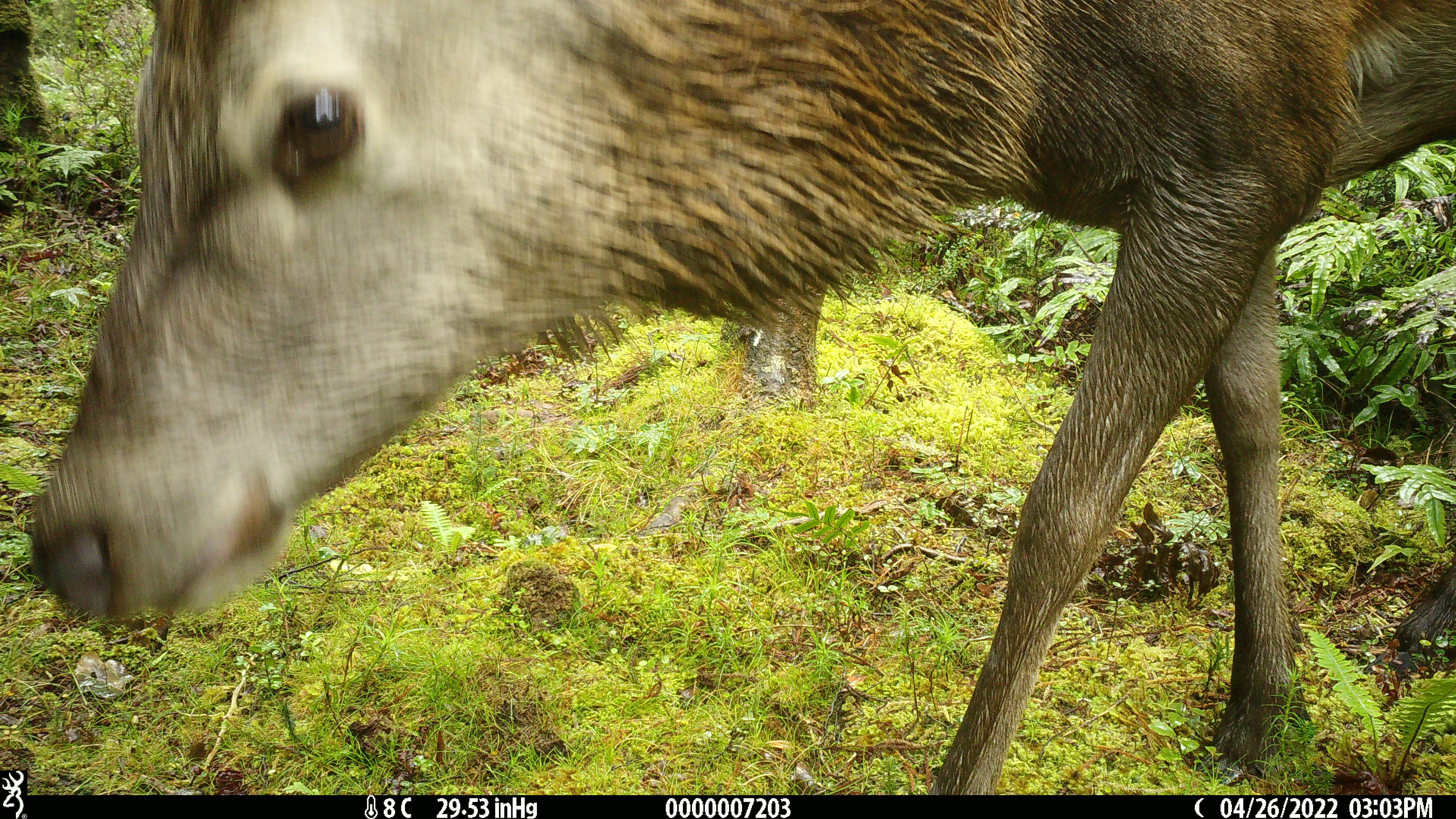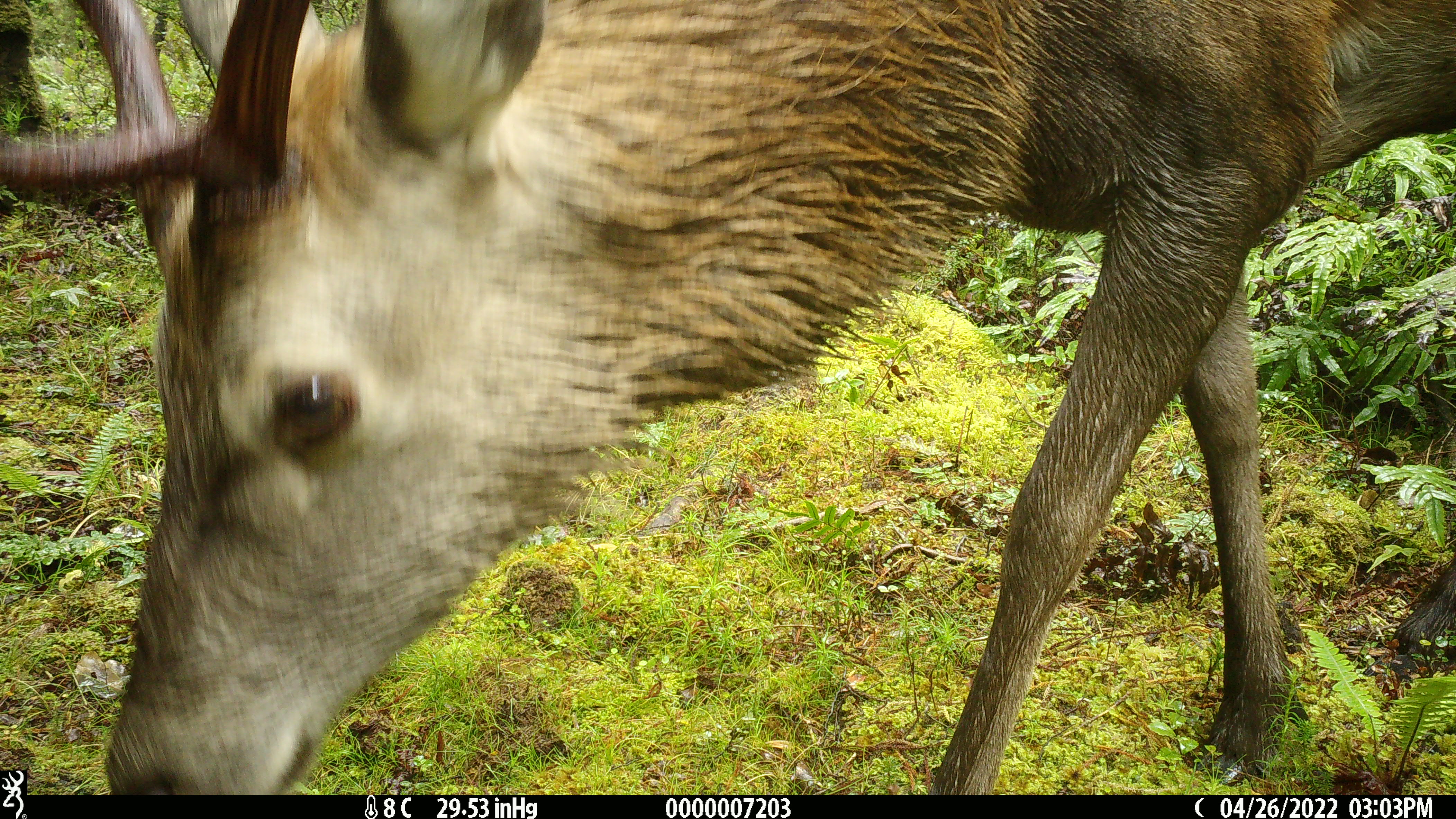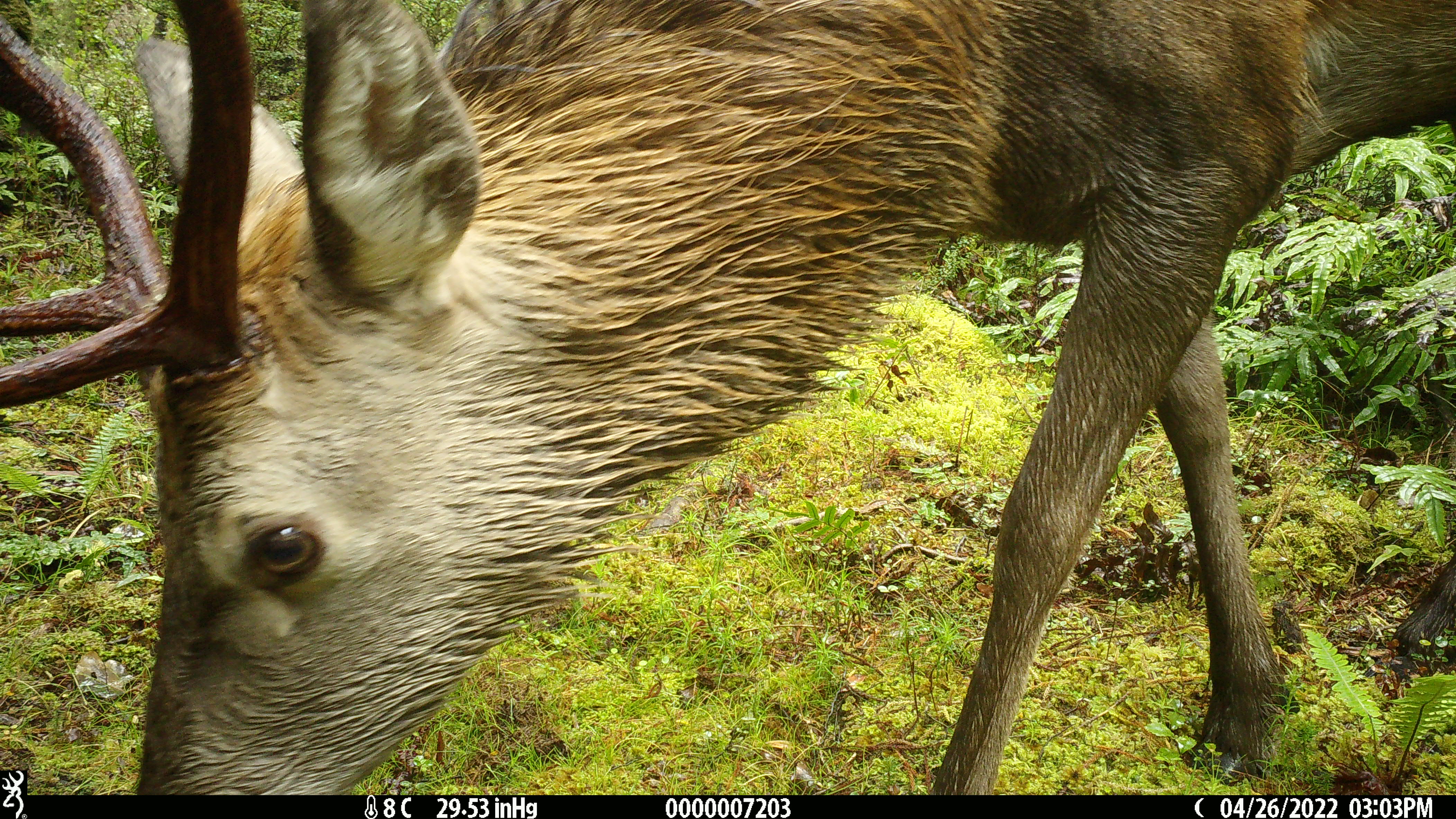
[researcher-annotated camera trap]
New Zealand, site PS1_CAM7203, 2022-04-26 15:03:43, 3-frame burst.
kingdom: Animalia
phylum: Chordata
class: Mammalia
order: Artiodactyla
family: Cervidae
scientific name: Cervidae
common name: deer